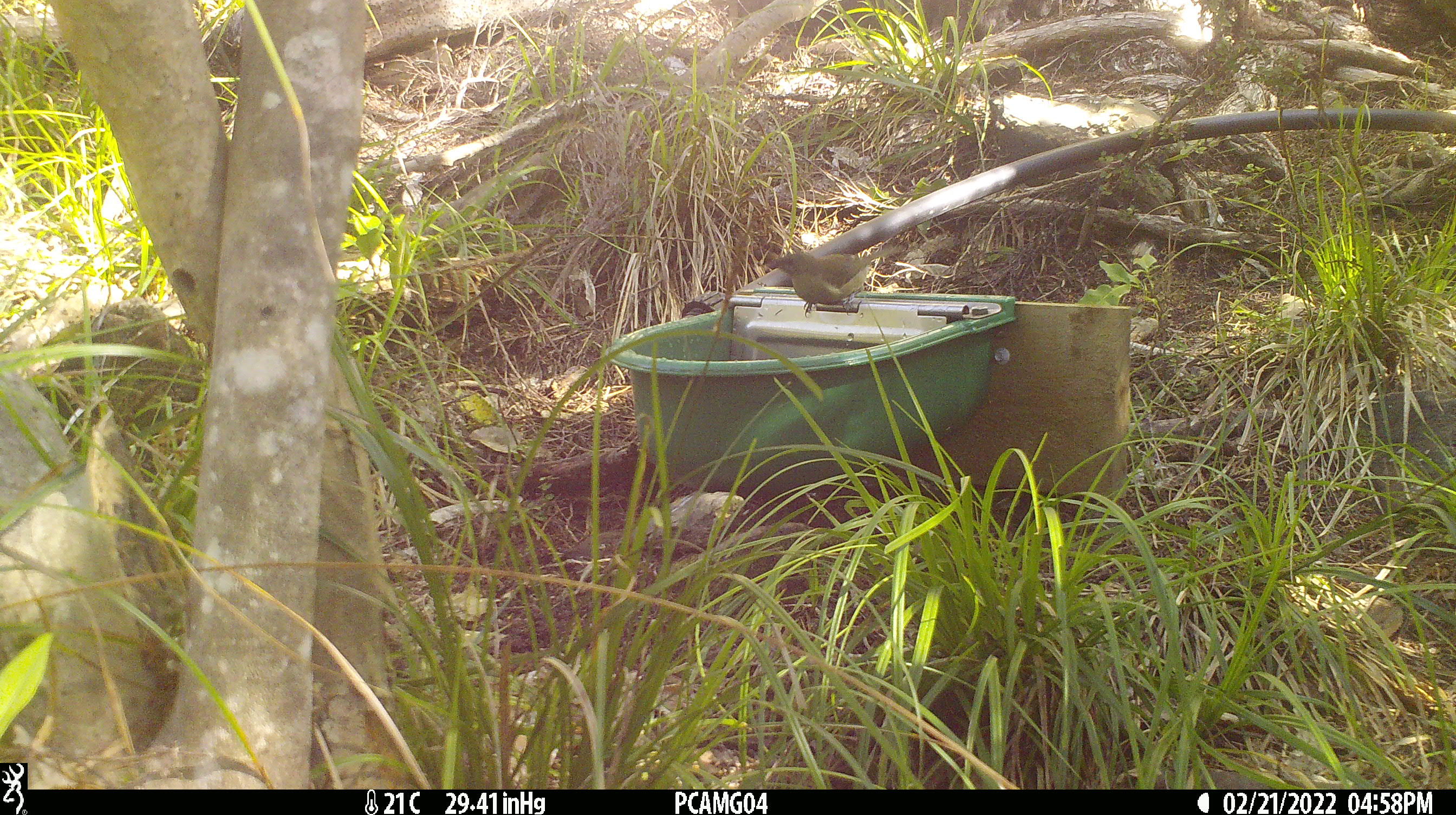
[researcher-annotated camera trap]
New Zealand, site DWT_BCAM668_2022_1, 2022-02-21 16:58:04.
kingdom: Animalia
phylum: Chordata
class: Aves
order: Passeriformes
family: Meliphagidae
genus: Anthornis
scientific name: Anthornis melanura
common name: new zealand bellbird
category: bellbird